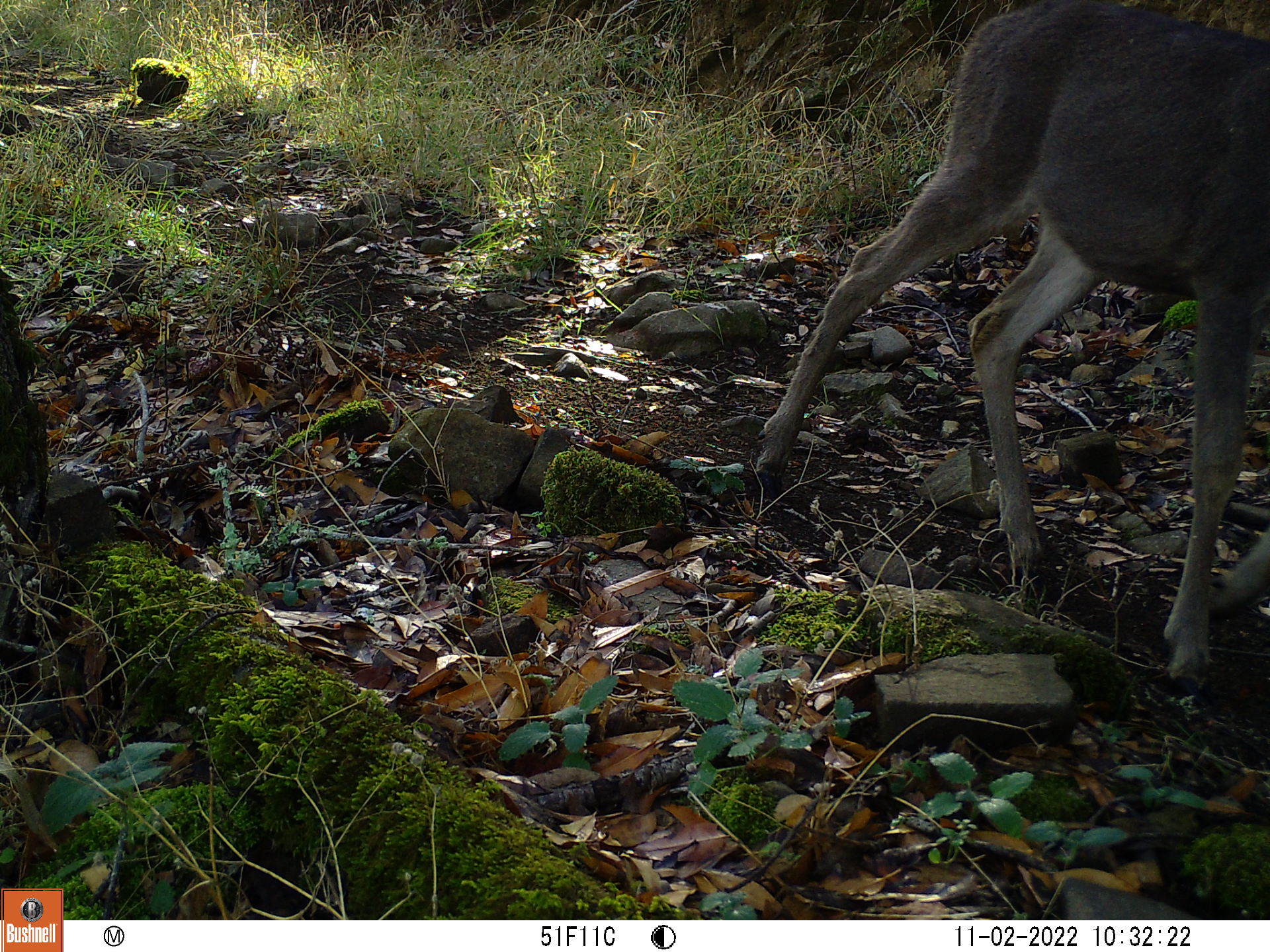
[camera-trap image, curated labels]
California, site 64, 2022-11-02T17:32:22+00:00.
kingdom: Animalia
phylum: Chordata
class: Mammalia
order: Artiodactyla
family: Cervidae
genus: Odocoileus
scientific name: Odocoileus hemionus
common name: mule deer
Mule deer (Odocoileus hemionus).